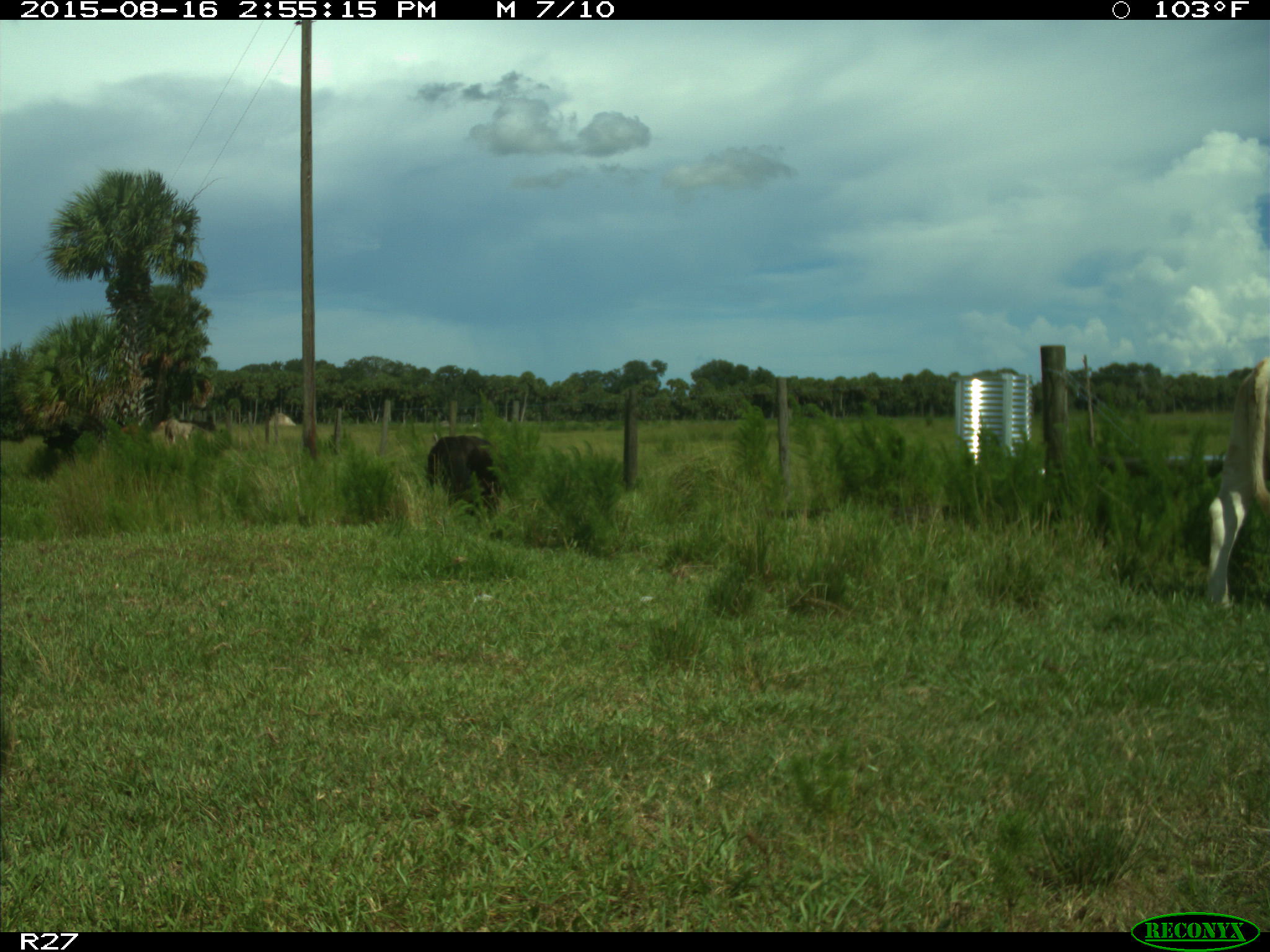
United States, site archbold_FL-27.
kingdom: Animalia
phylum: Chordata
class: Mammalia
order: Artiodactyla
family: Bovidae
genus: Bos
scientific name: Bos taurus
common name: domestic cow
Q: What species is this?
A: Bos taurus (domestic cow).